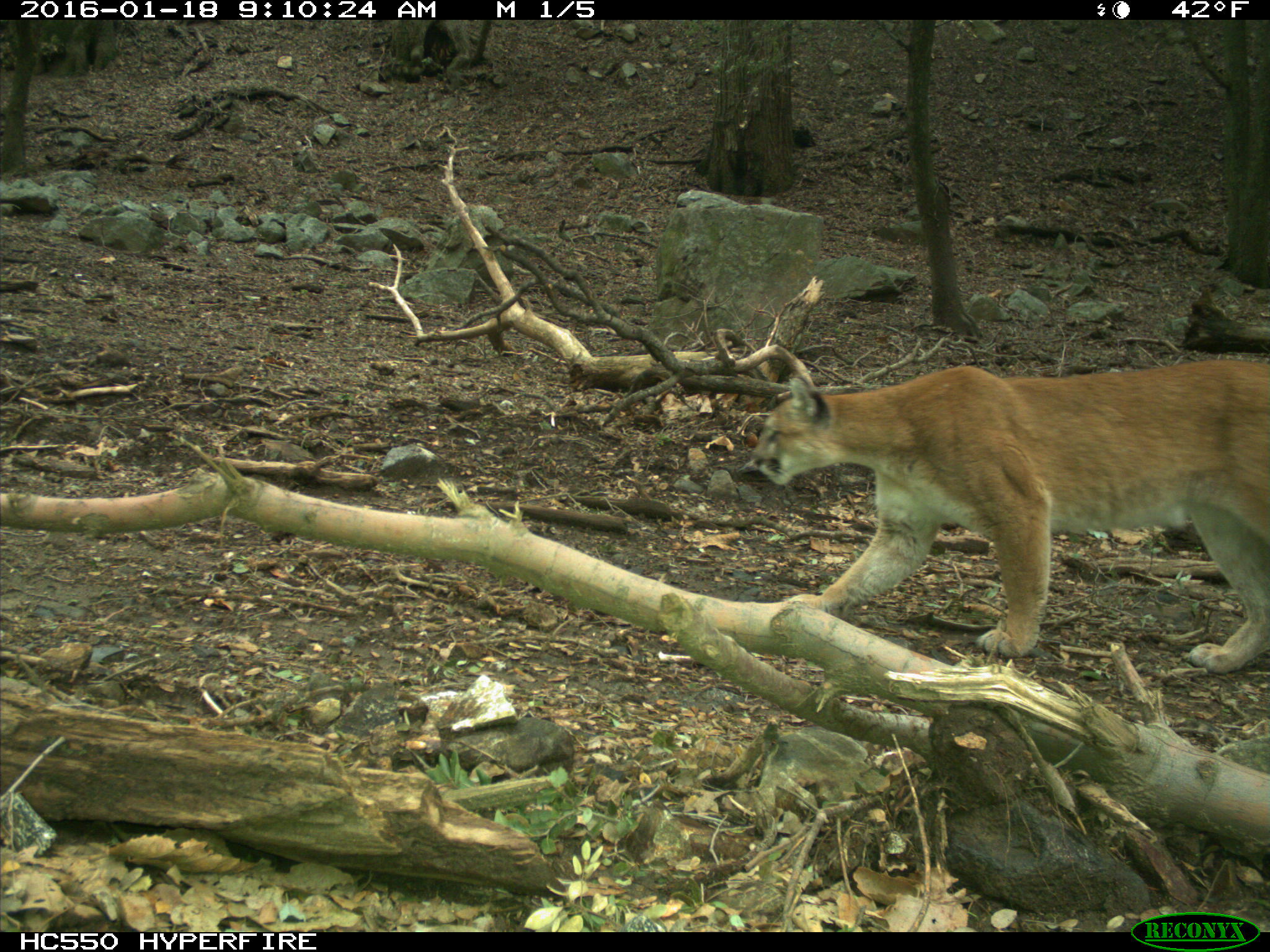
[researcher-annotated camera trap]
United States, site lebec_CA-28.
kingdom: Animalia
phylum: Chordata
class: Mammalia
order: Carnivora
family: Felidae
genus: Puma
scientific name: Puma concolor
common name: mountain lion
Puma concolor (mountain lion).